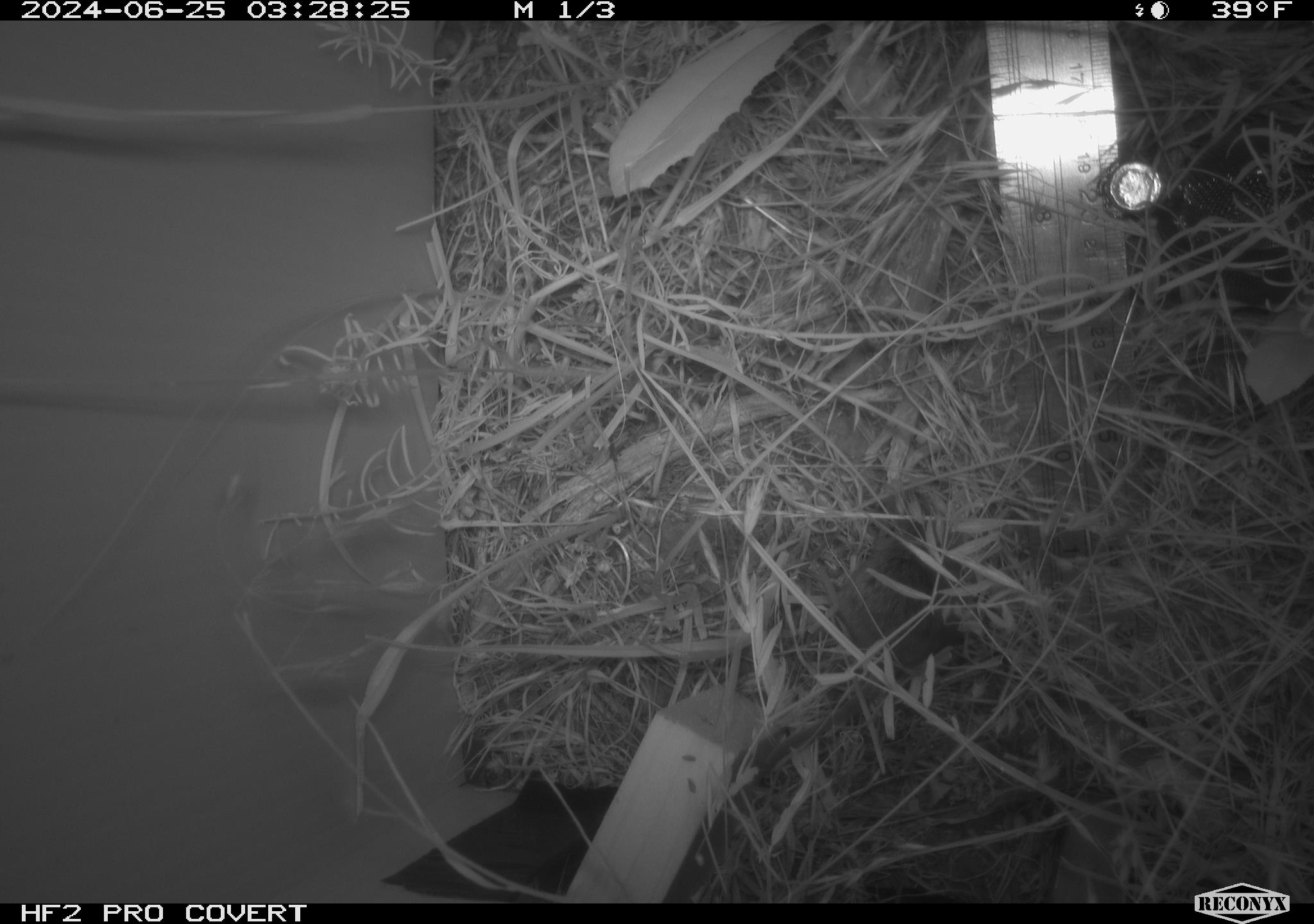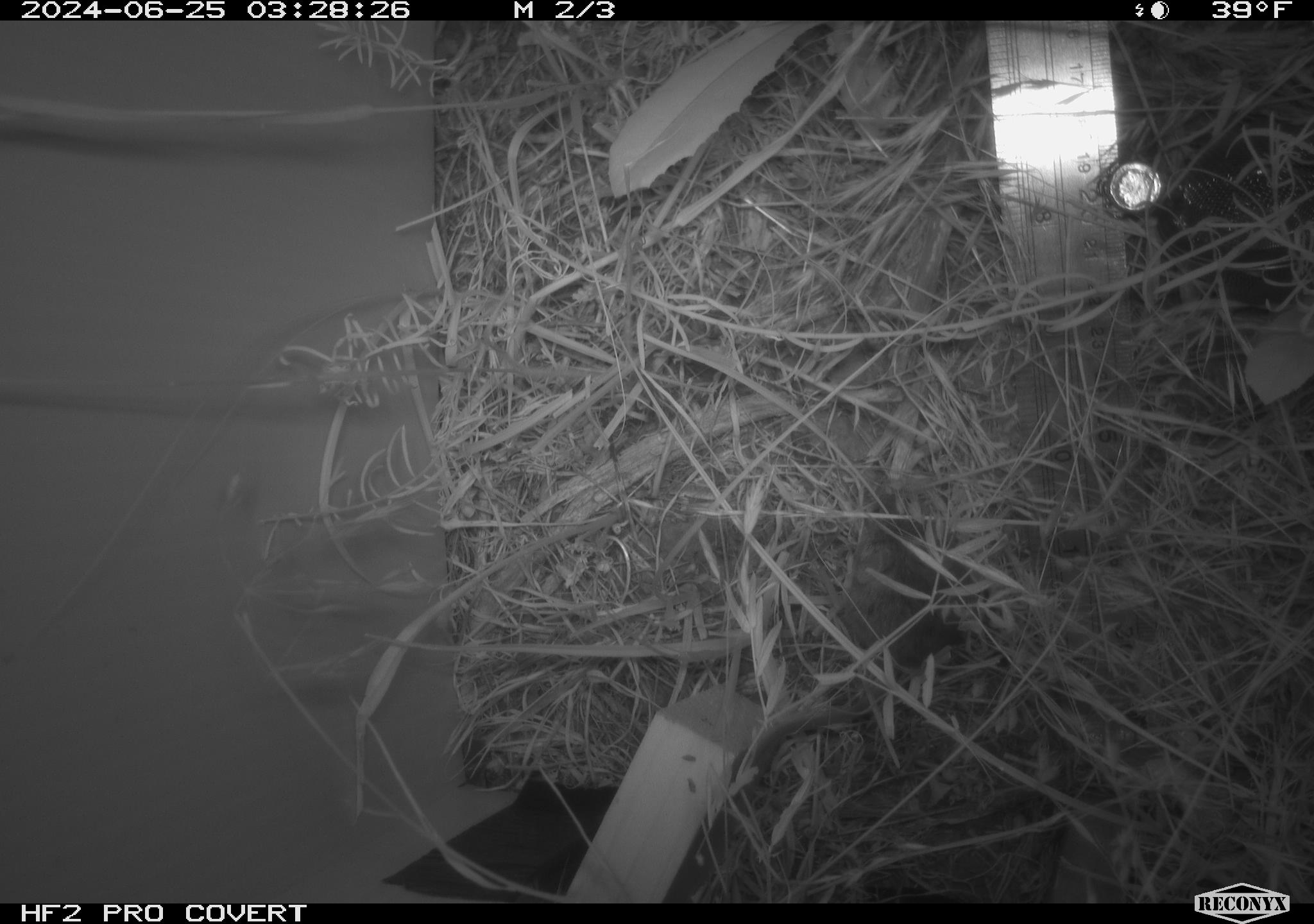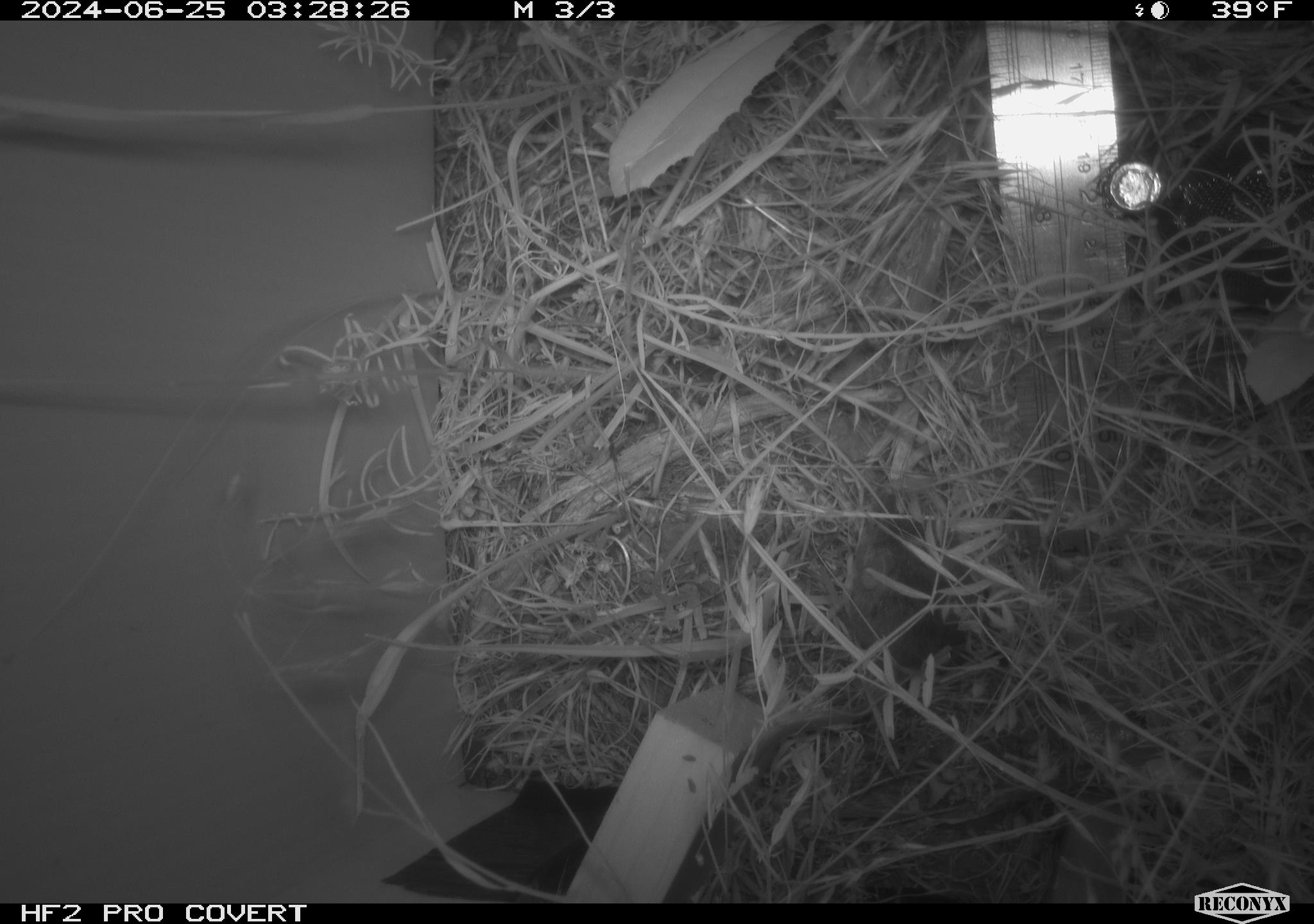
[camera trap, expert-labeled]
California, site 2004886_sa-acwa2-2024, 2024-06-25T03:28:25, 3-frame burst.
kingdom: Animalia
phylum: Chordata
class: Mammalia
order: Rodentia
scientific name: Rodentia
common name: mouse species